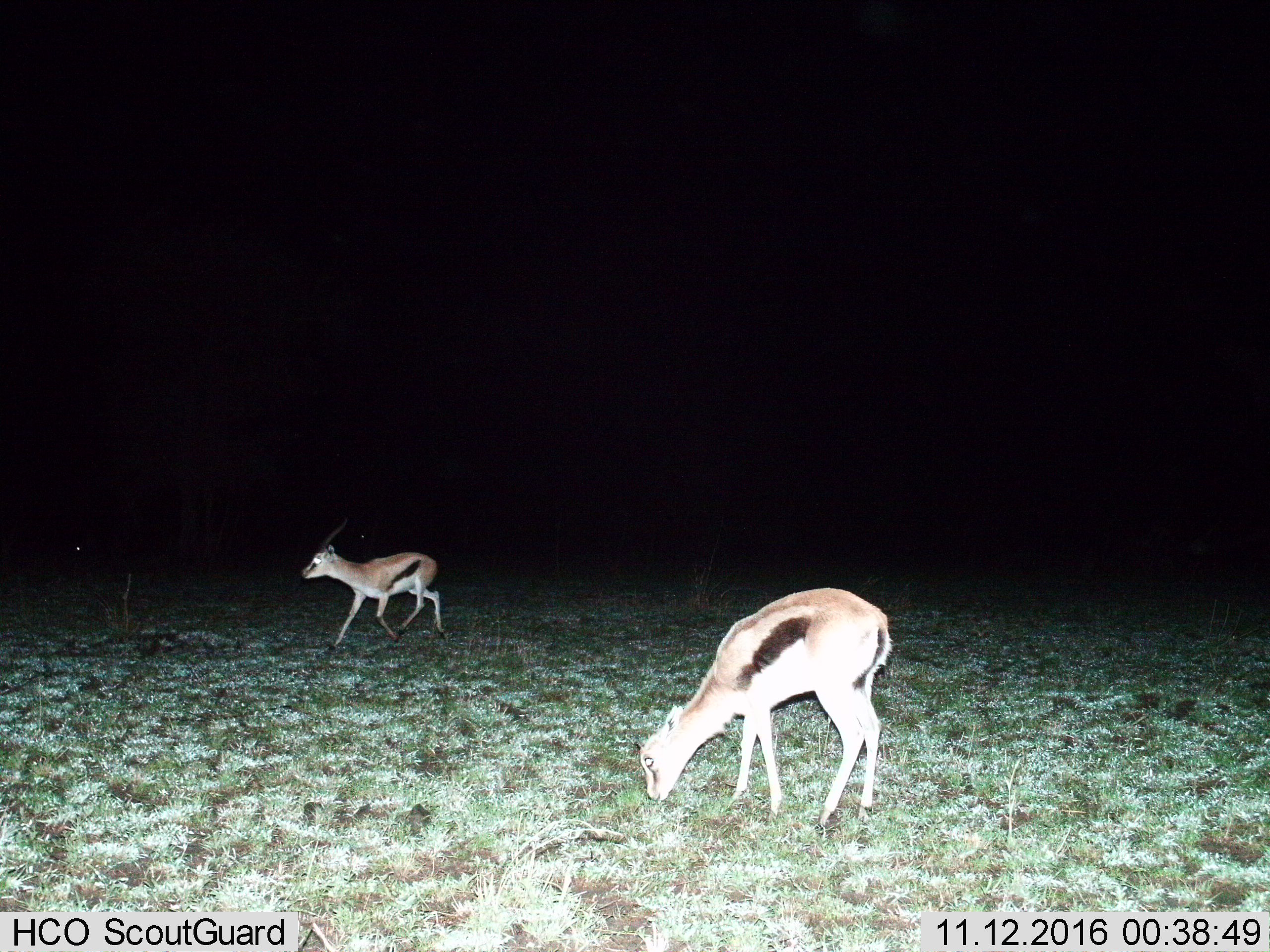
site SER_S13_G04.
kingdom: Animalia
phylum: Chordata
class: Mammalia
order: Artiodactyla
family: Bovidae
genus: Eudorcas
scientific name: Eudorcas thomsonii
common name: thomson's gazelle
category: gazellethomsons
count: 2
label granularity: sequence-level